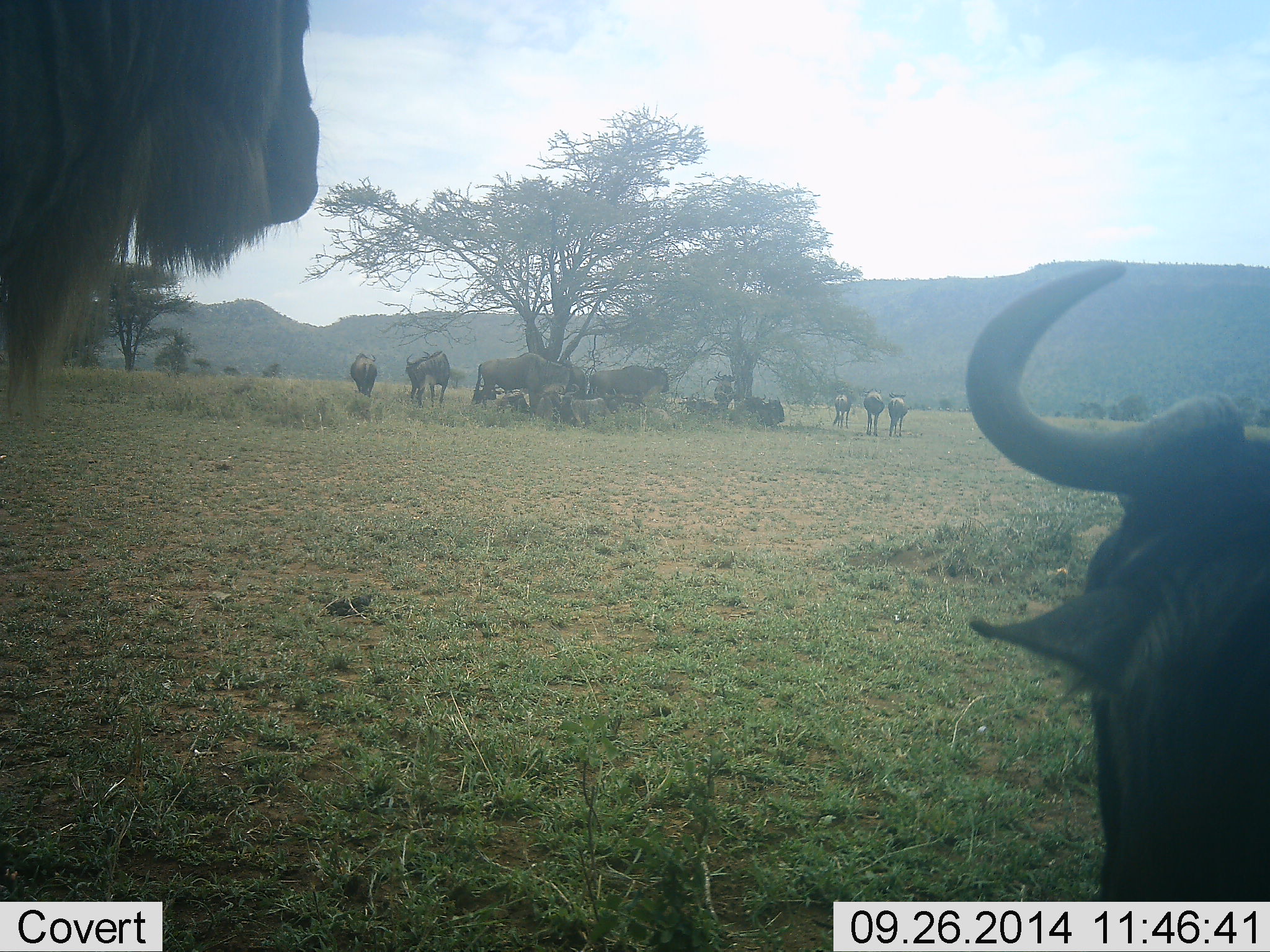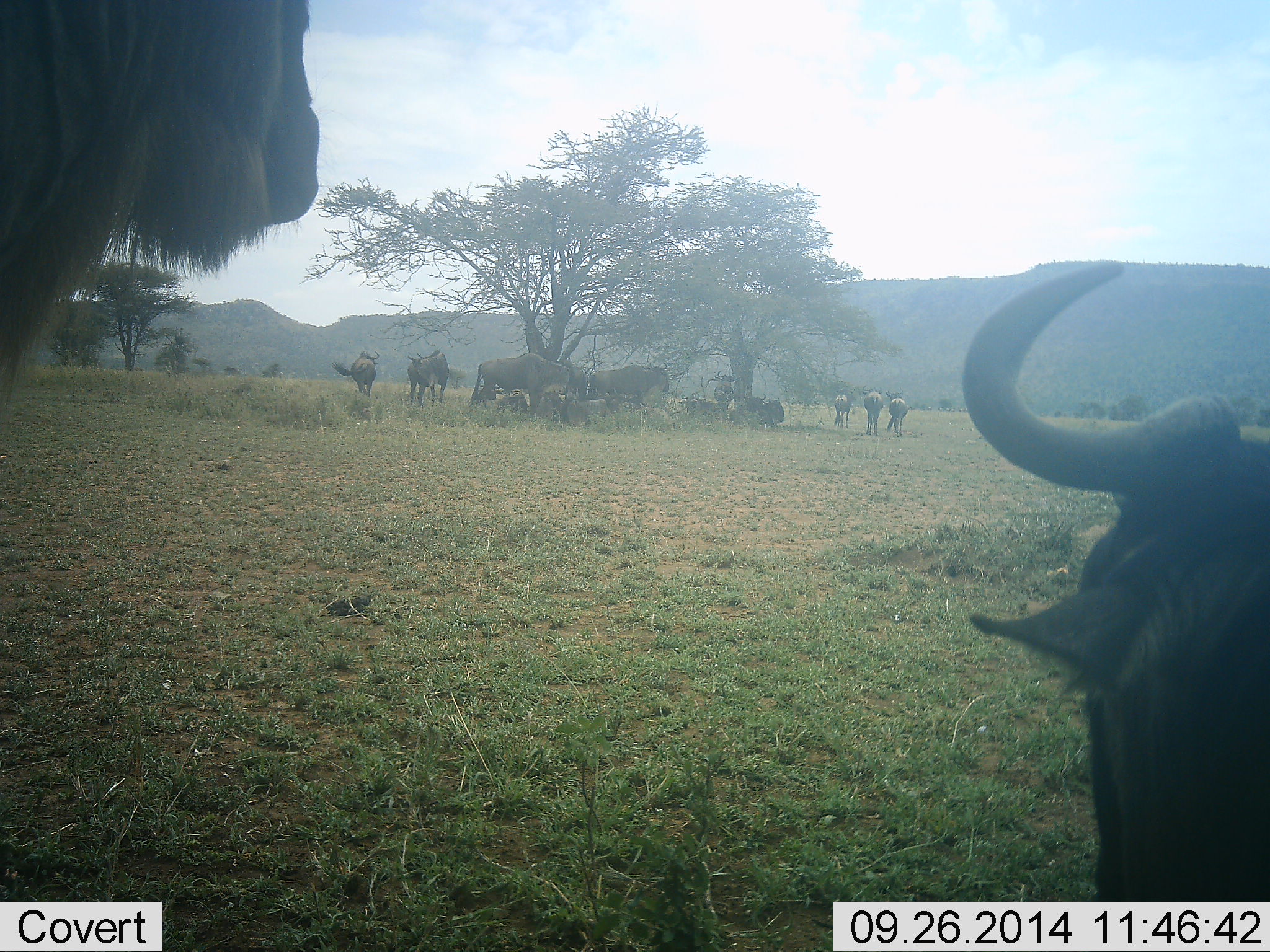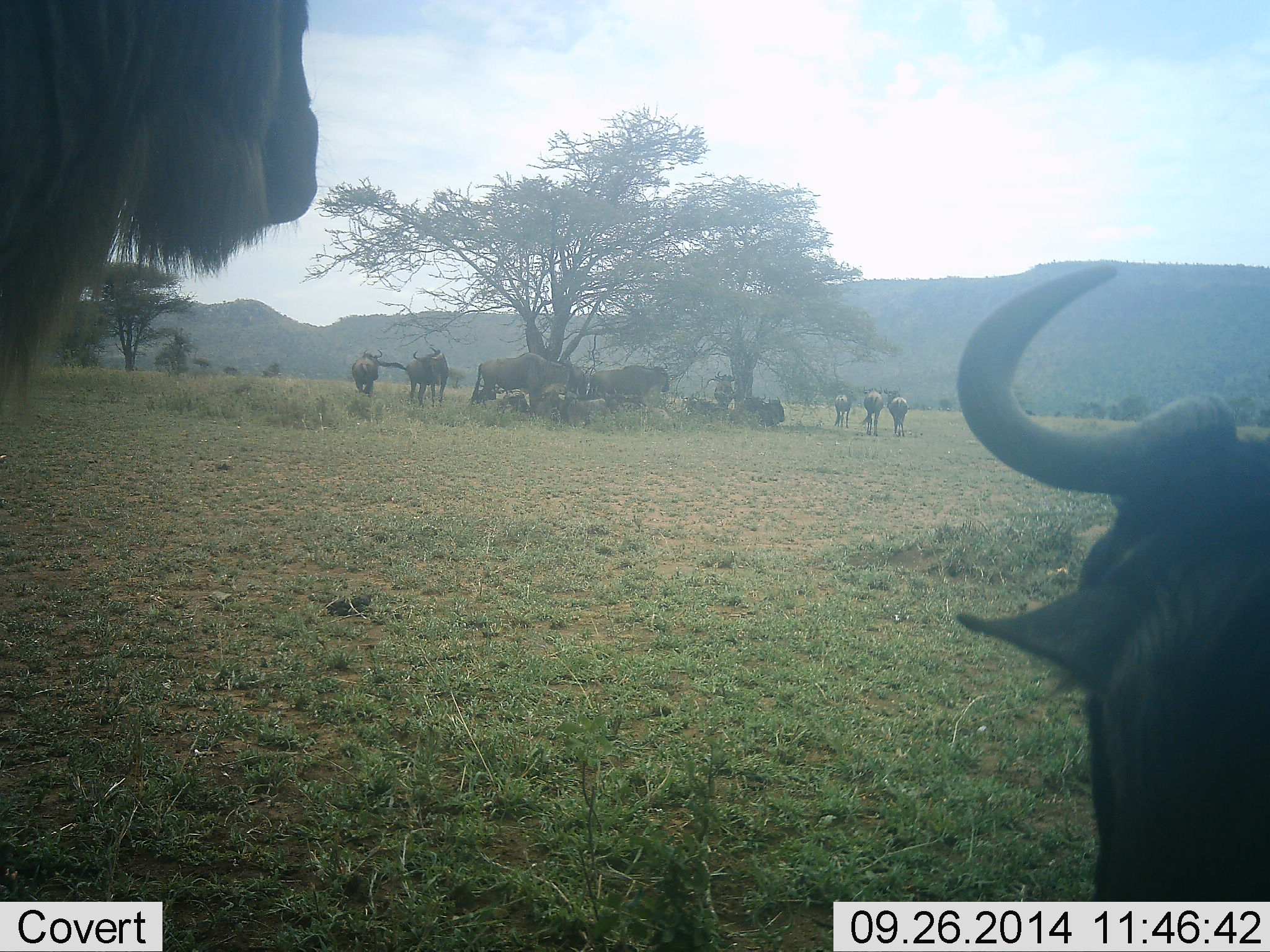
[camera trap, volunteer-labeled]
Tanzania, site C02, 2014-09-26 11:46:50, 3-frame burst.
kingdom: Animalia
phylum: Chordata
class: Mammalia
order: Artiodactyla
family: Bovidae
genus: Connochaetes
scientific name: Connochaetes taurinus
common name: blue wildebeest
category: wildebeest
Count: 11-50.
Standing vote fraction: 80%.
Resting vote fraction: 80%.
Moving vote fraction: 20%.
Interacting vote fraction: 10%.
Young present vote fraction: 0%.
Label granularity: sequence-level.